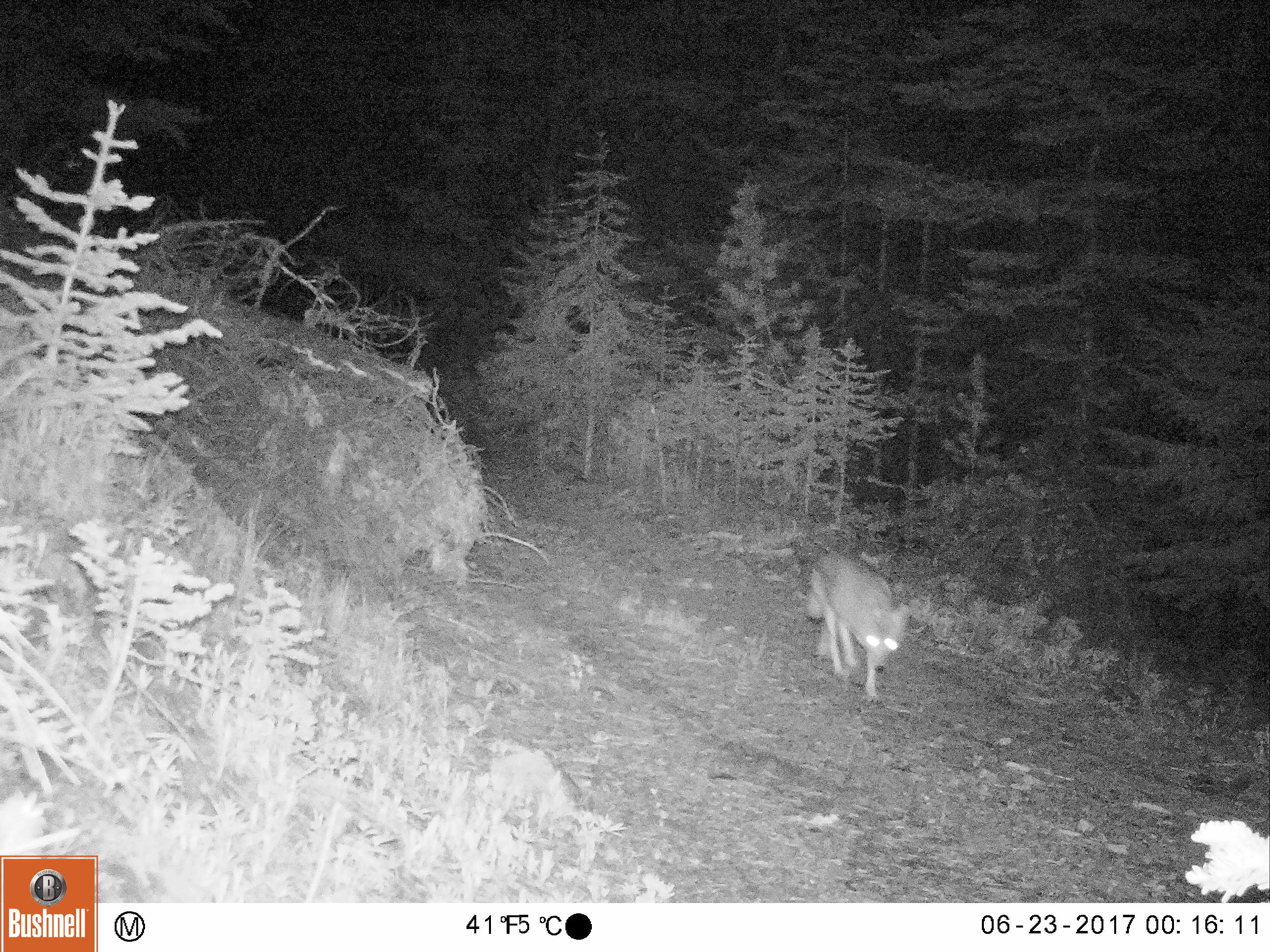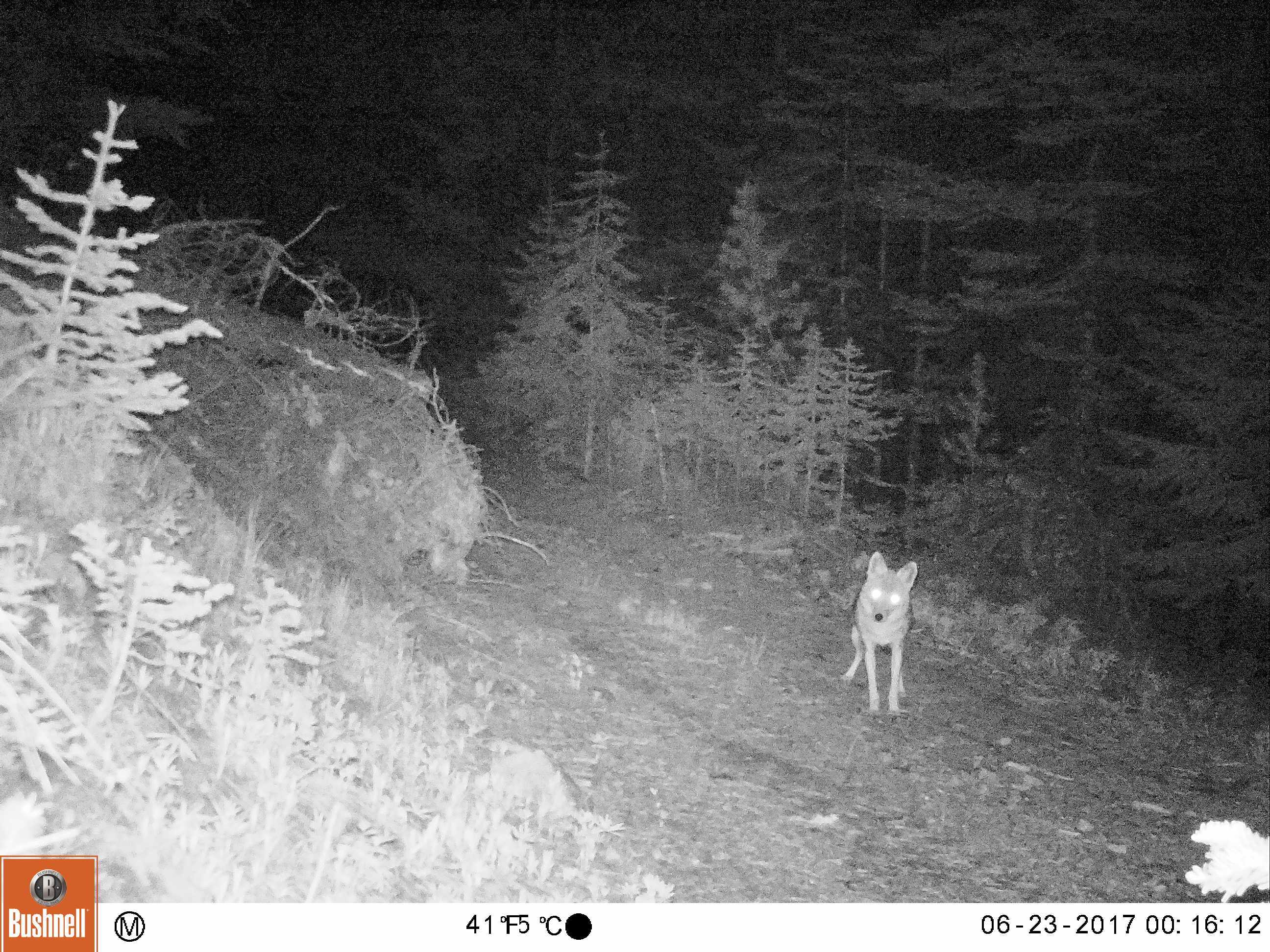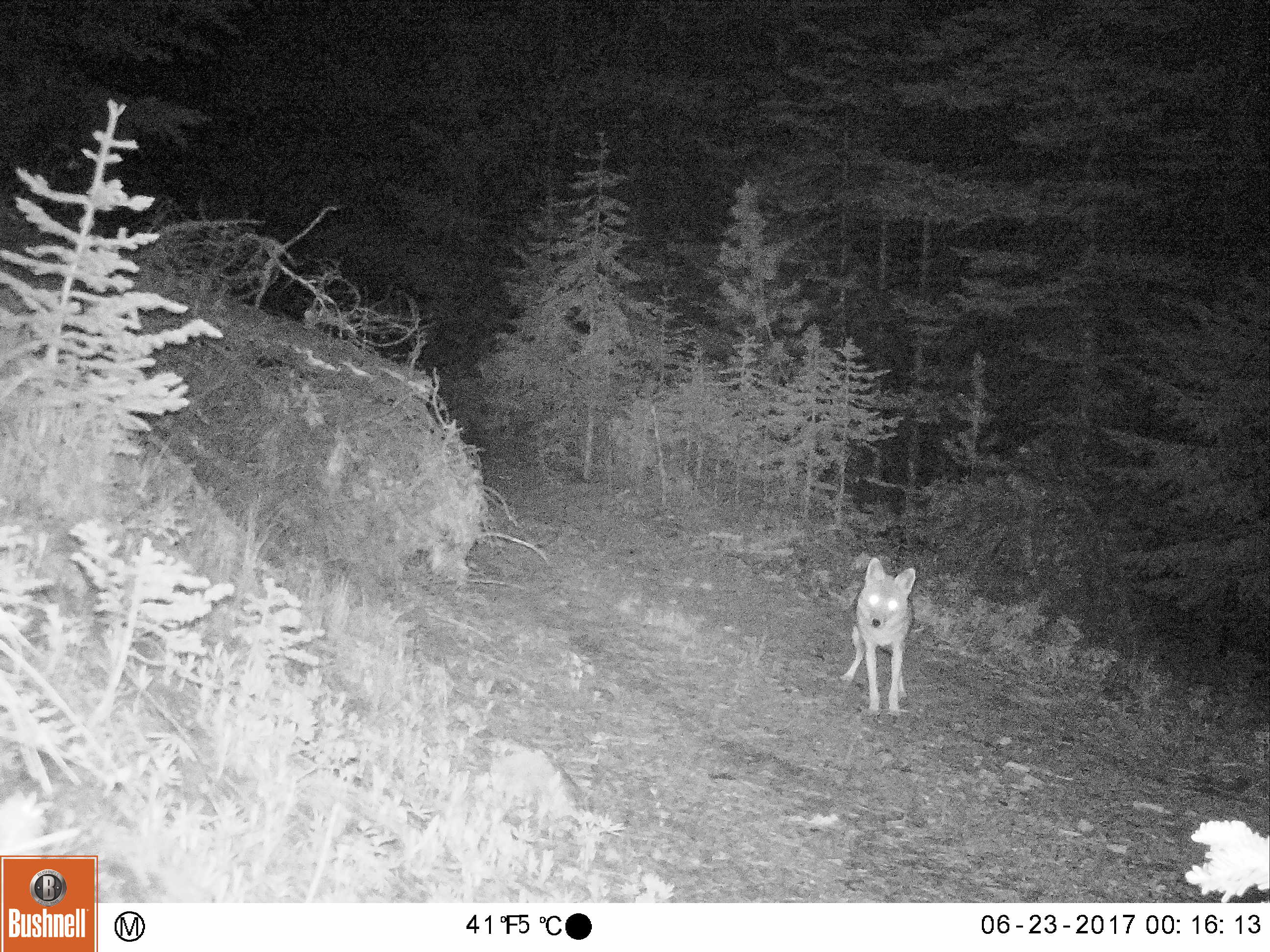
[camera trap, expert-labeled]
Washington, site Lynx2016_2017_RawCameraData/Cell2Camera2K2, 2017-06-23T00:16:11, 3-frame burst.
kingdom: Animalia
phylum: Chordata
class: Mammalia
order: Carnivora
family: Canidae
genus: Canis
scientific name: Canis latrans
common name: coyote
Canis latrans (coyote). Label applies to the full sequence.